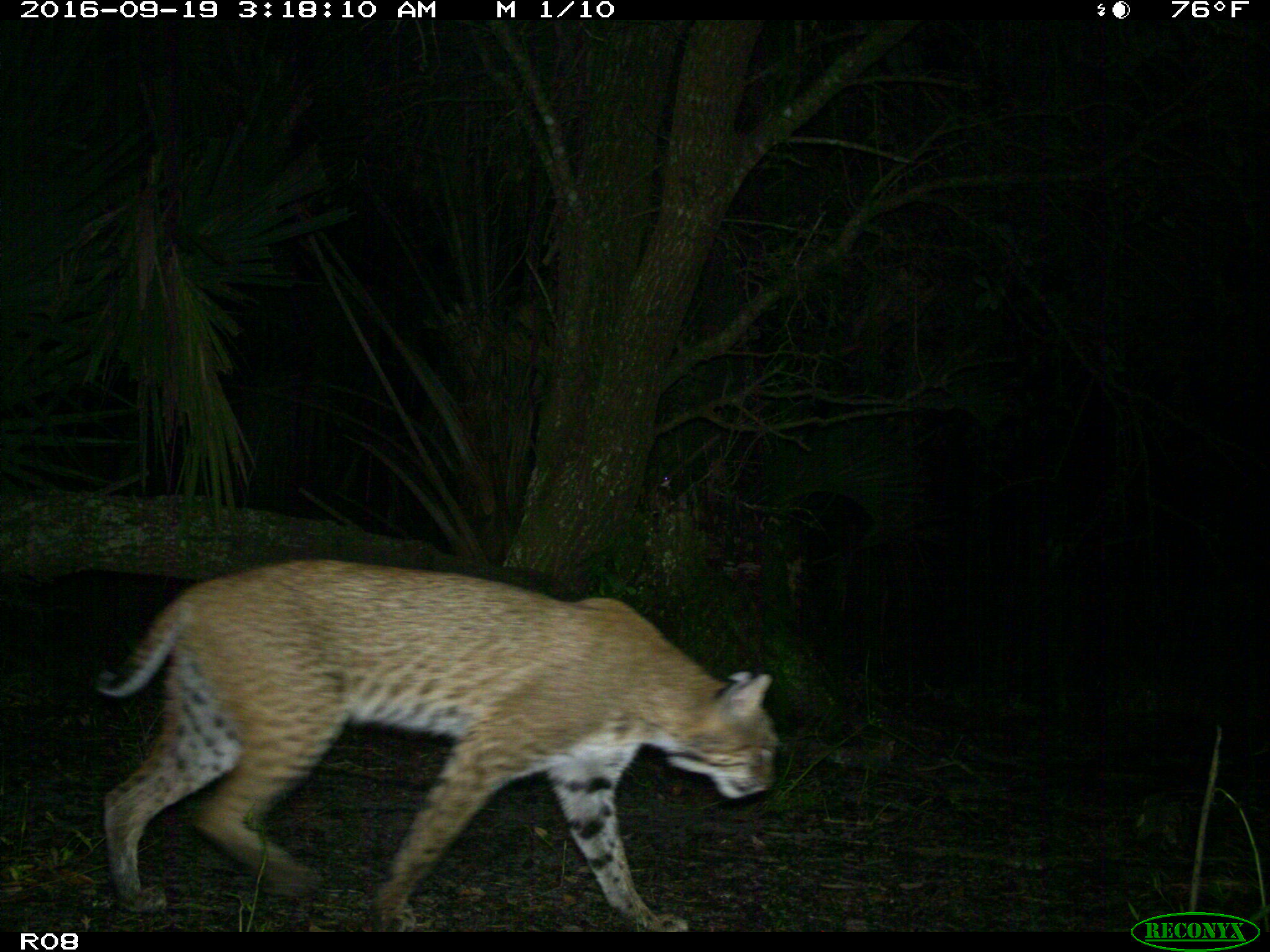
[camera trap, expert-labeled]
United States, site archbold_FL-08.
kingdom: Animalia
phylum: Chordata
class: Mammalia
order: Carnivora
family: Felidae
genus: Lynx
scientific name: Lynx rufus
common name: bobcat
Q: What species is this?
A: Lynx rufus (bobcat).